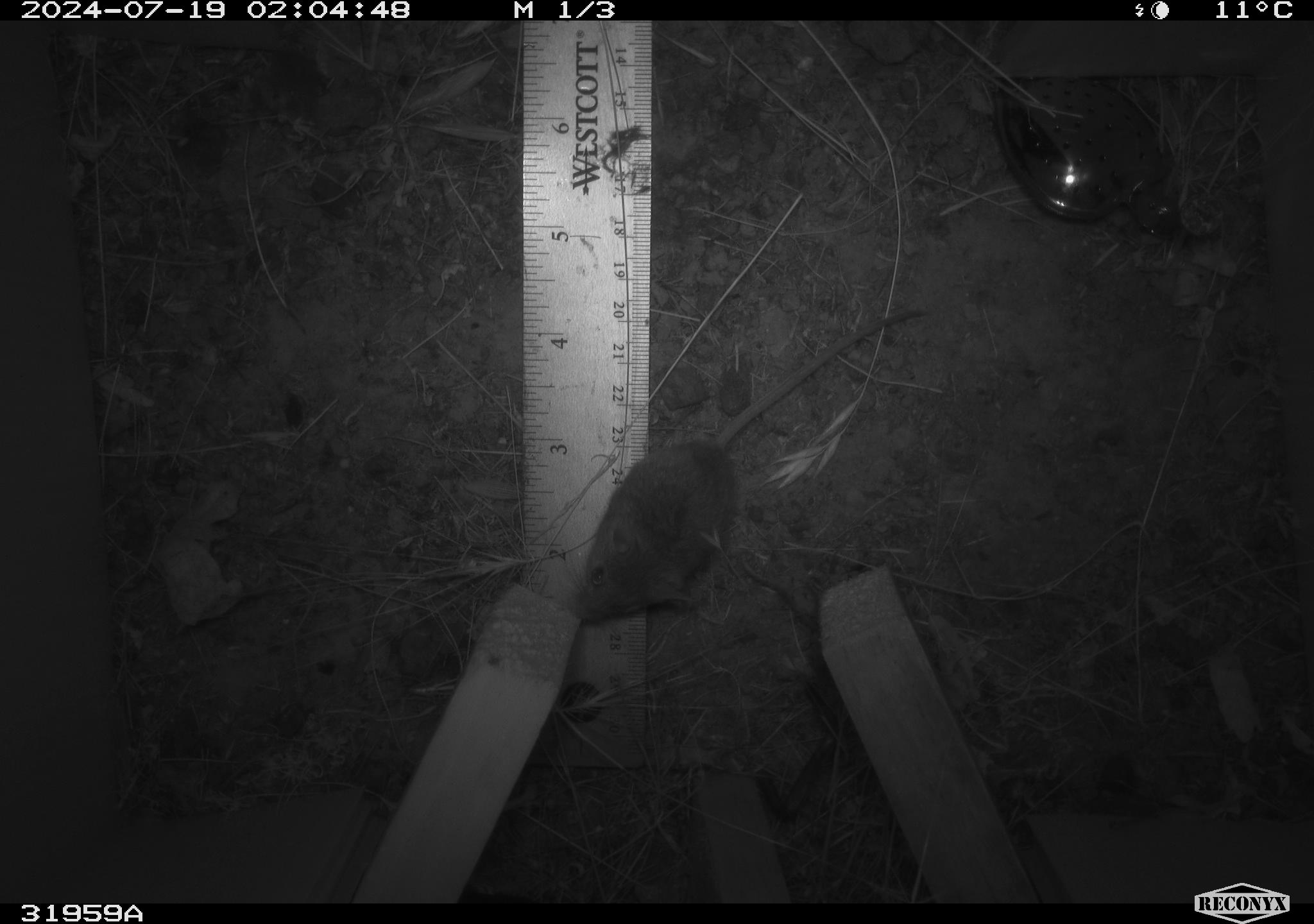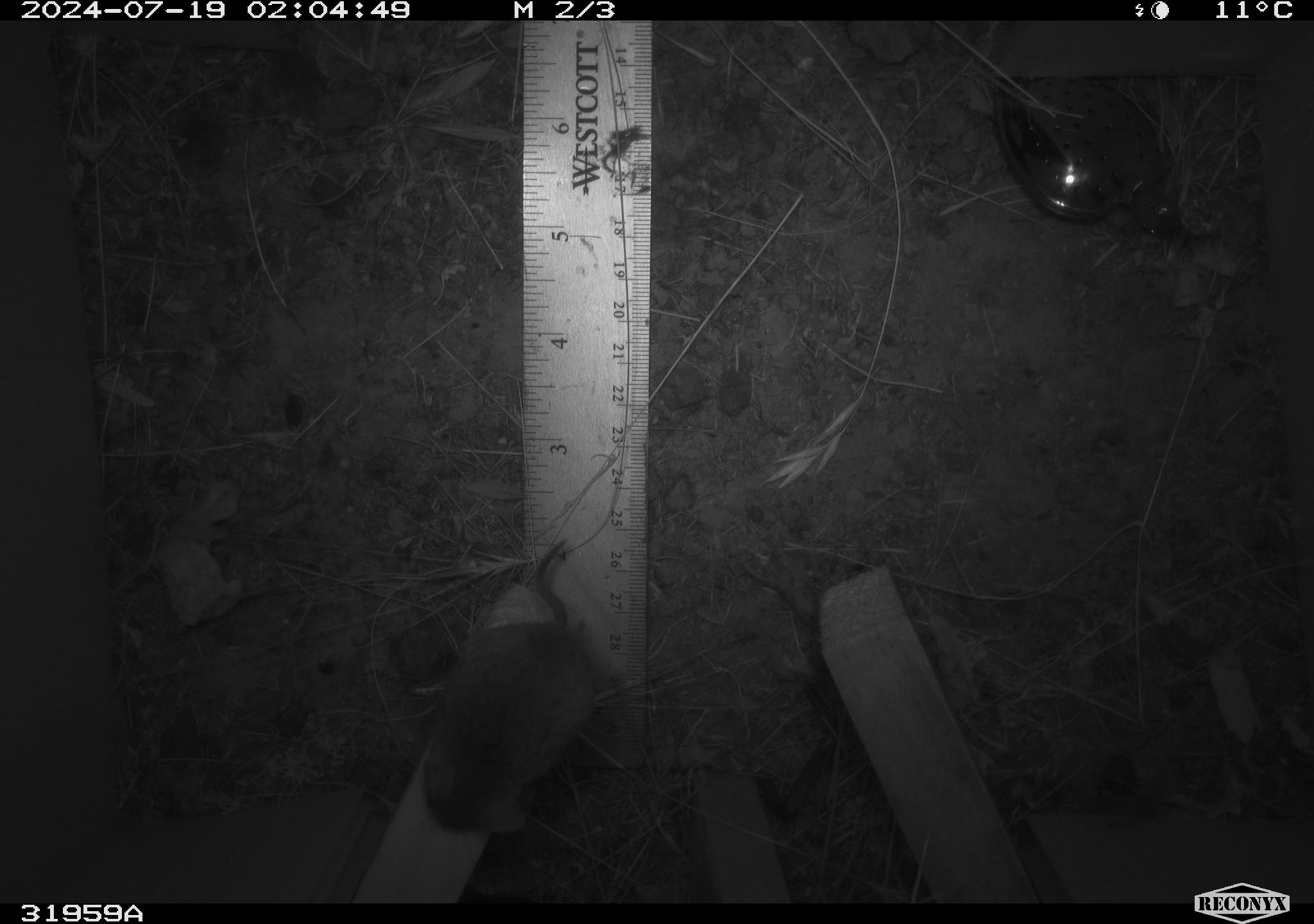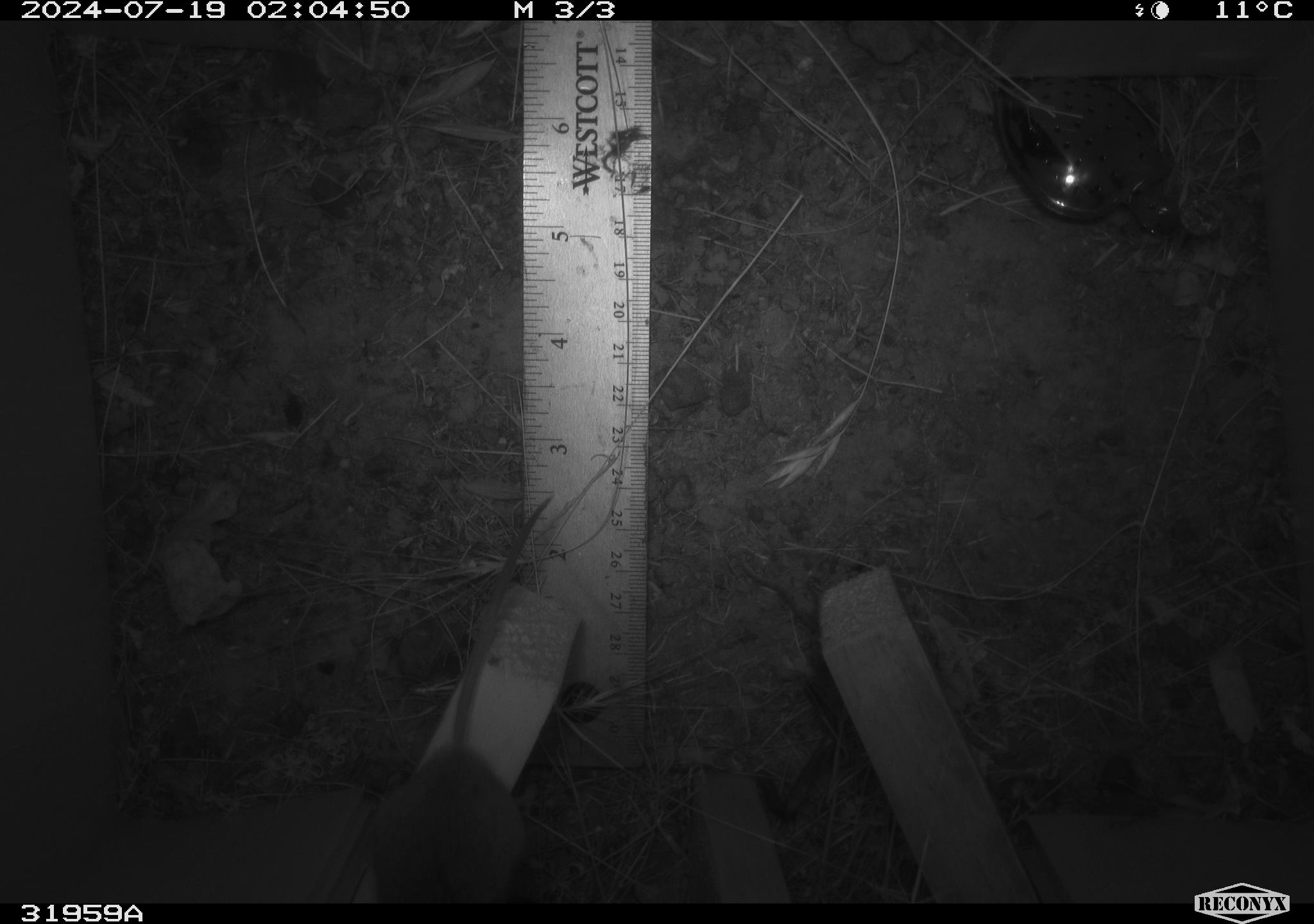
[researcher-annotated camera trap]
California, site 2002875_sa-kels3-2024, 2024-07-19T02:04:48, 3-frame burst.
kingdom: Animalia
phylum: Chordata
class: Mammalia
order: Rodentia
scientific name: Rodentia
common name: mouse species